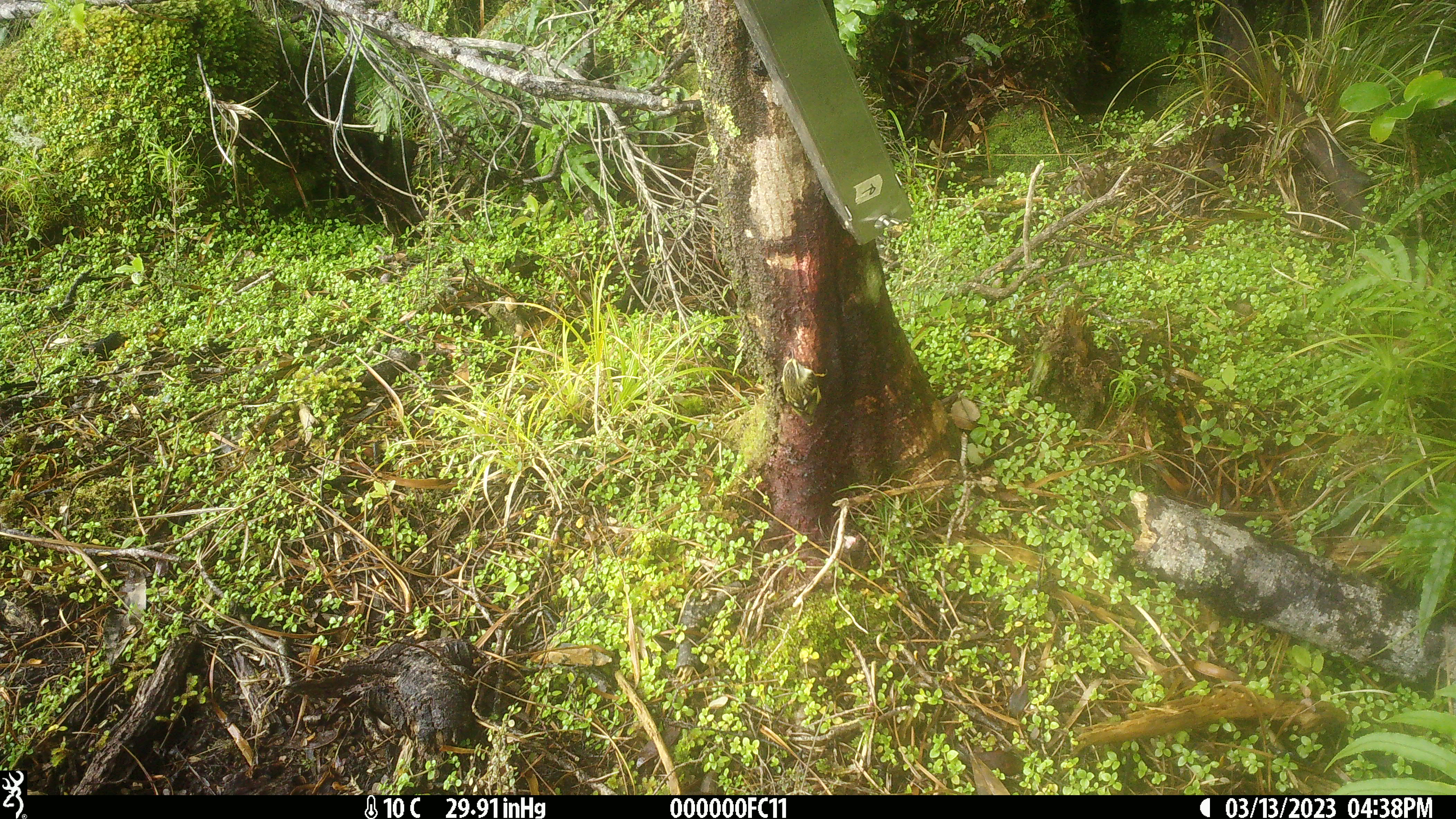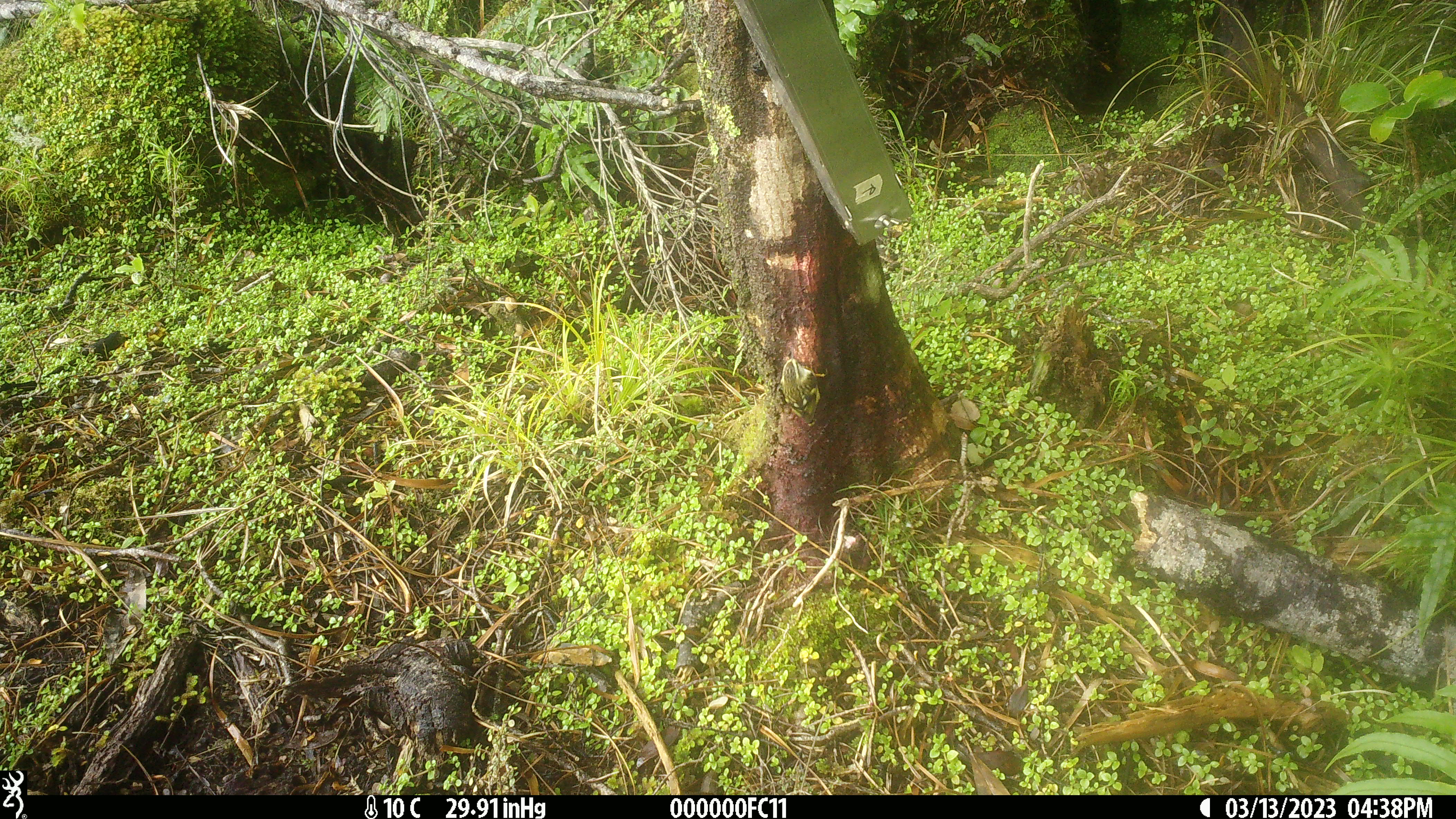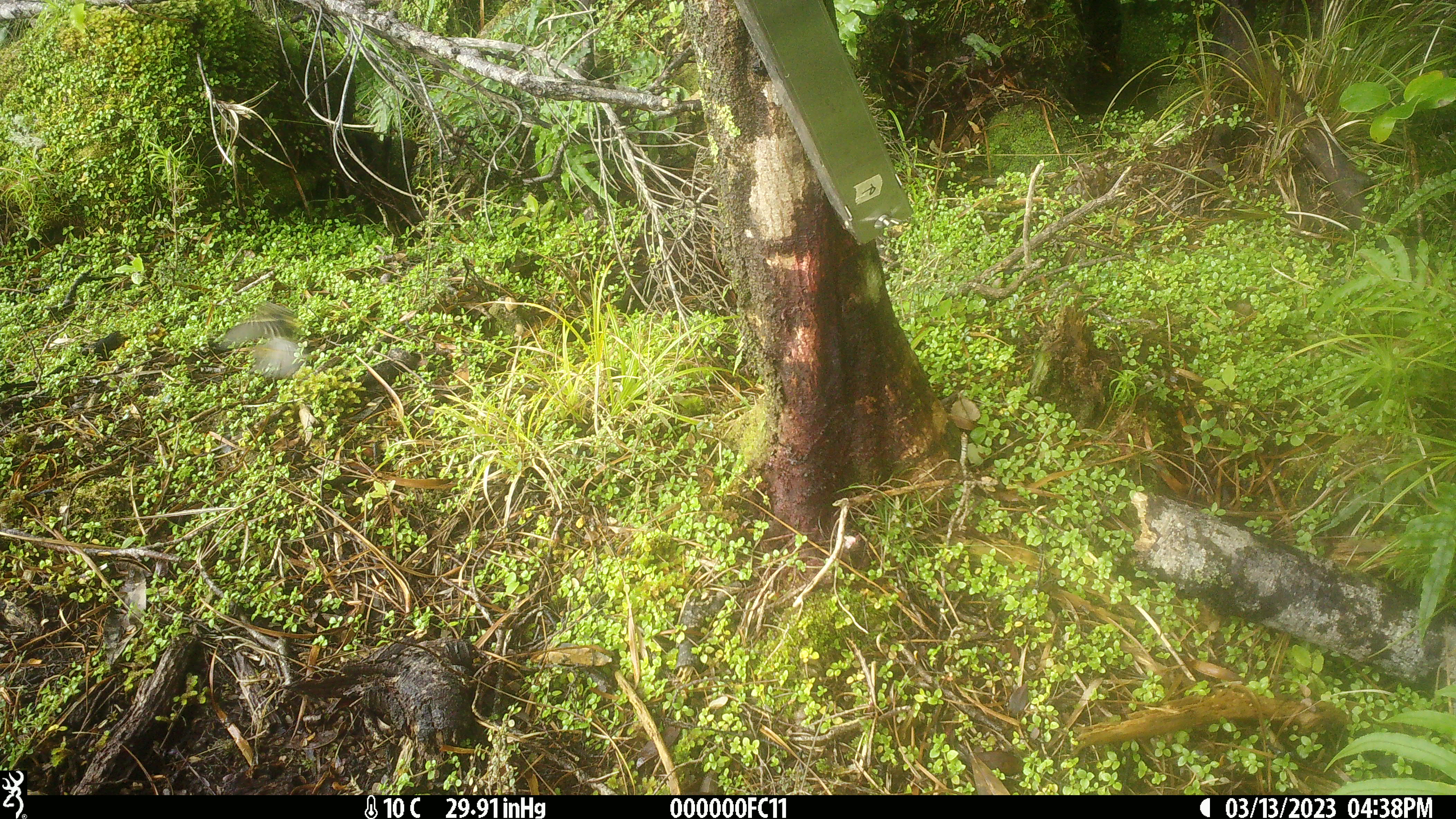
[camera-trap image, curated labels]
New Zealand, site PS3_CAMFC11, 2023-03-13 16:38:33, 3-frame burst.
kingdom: Animalia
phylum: Chordata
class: Aves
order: Passeriformes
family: Acanthisittidae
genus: Acanthisitta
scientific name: Acanthisitta chloris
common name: rifleman